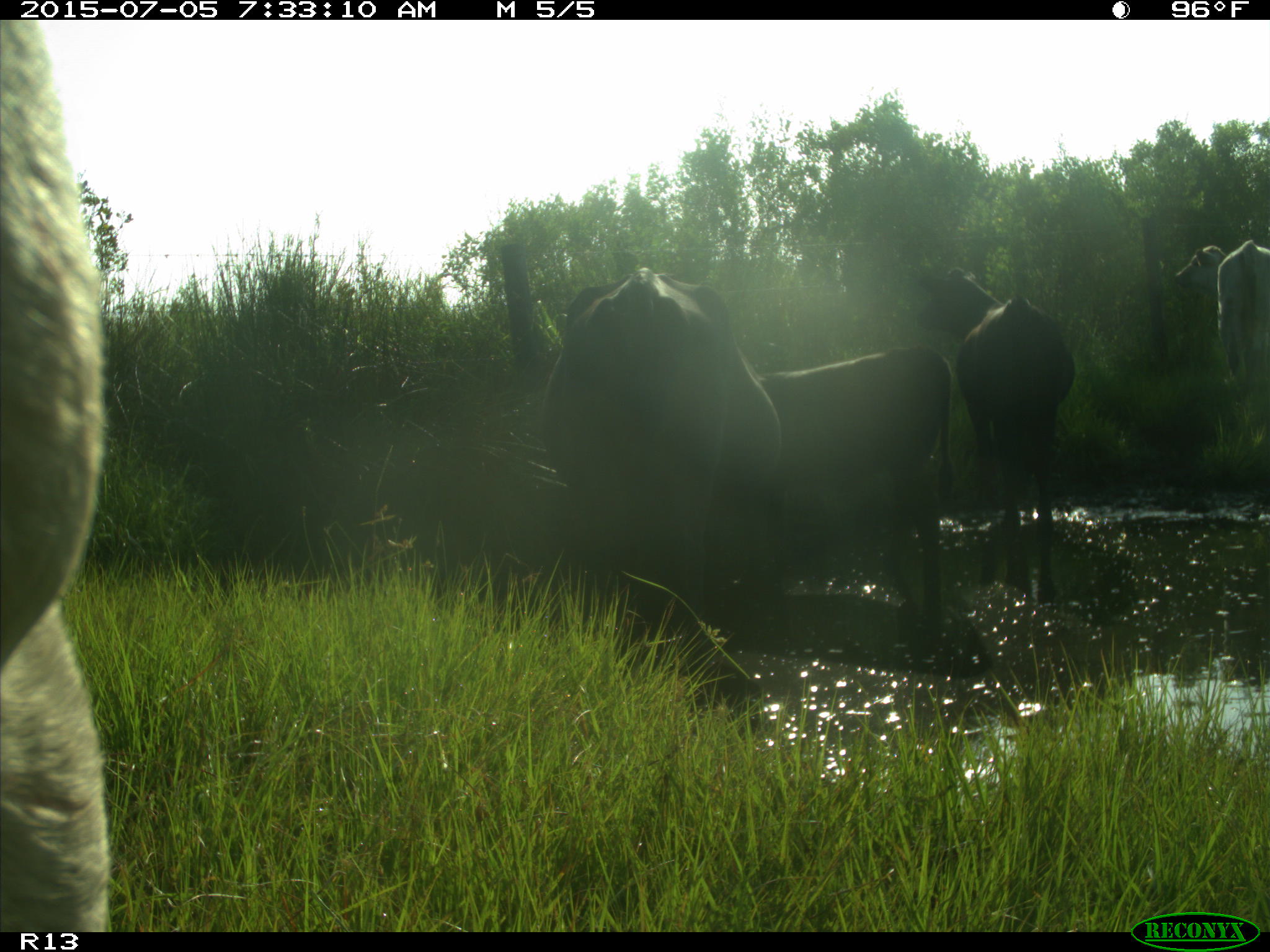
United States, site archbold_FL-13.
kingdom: Animalia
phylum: Chordata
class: Mammalia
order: Artiodactyla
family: Bovidae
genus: Bos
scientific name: Bos taurus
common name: domestic cow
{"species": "Bos taurus (domestic cow)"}